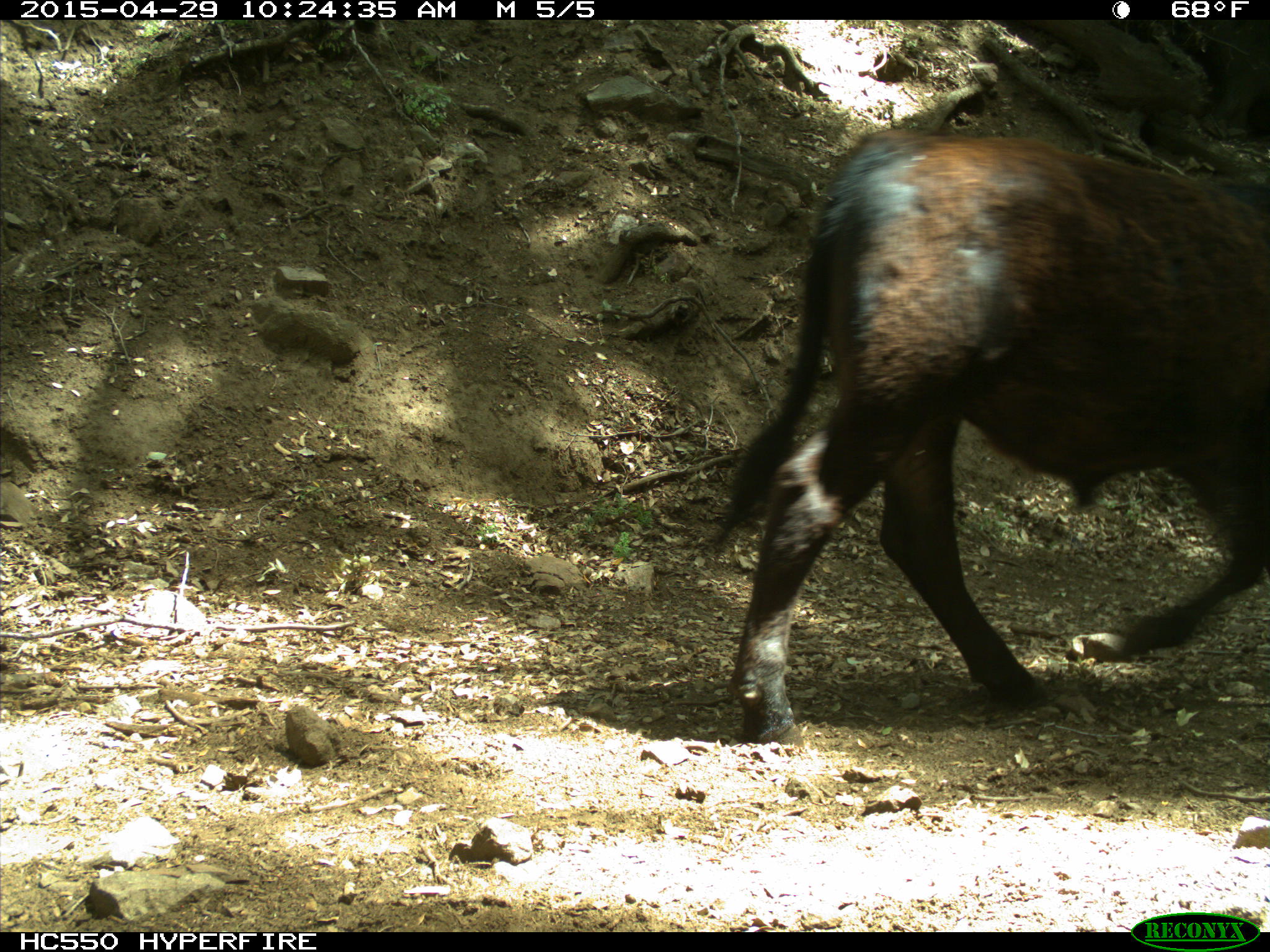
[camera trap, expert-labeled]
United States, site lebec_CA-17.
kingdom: Animalia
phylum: Chordata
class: Mammalia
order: Artiodactyla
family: Bovidae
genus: Bos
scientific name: Bos taurus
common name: domestic cow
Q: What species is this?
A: Bos taurus (domestic cow).